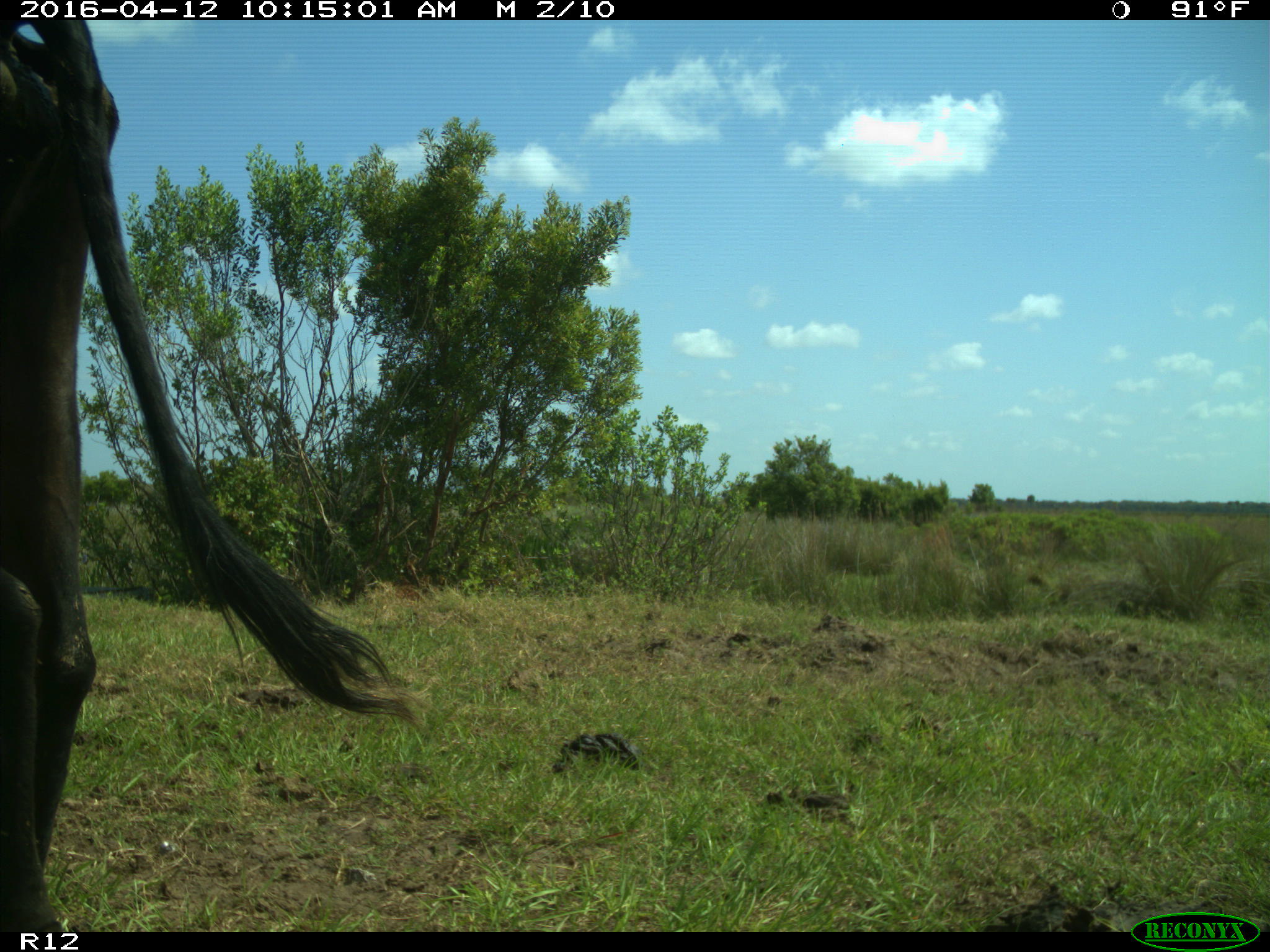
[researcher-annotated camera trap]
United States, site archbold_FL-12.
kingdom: Animalia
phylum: Chordata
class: Mammalia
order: Artiodactyla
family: Bovidae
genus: Bos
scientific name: Bos taurus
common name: domestic cow